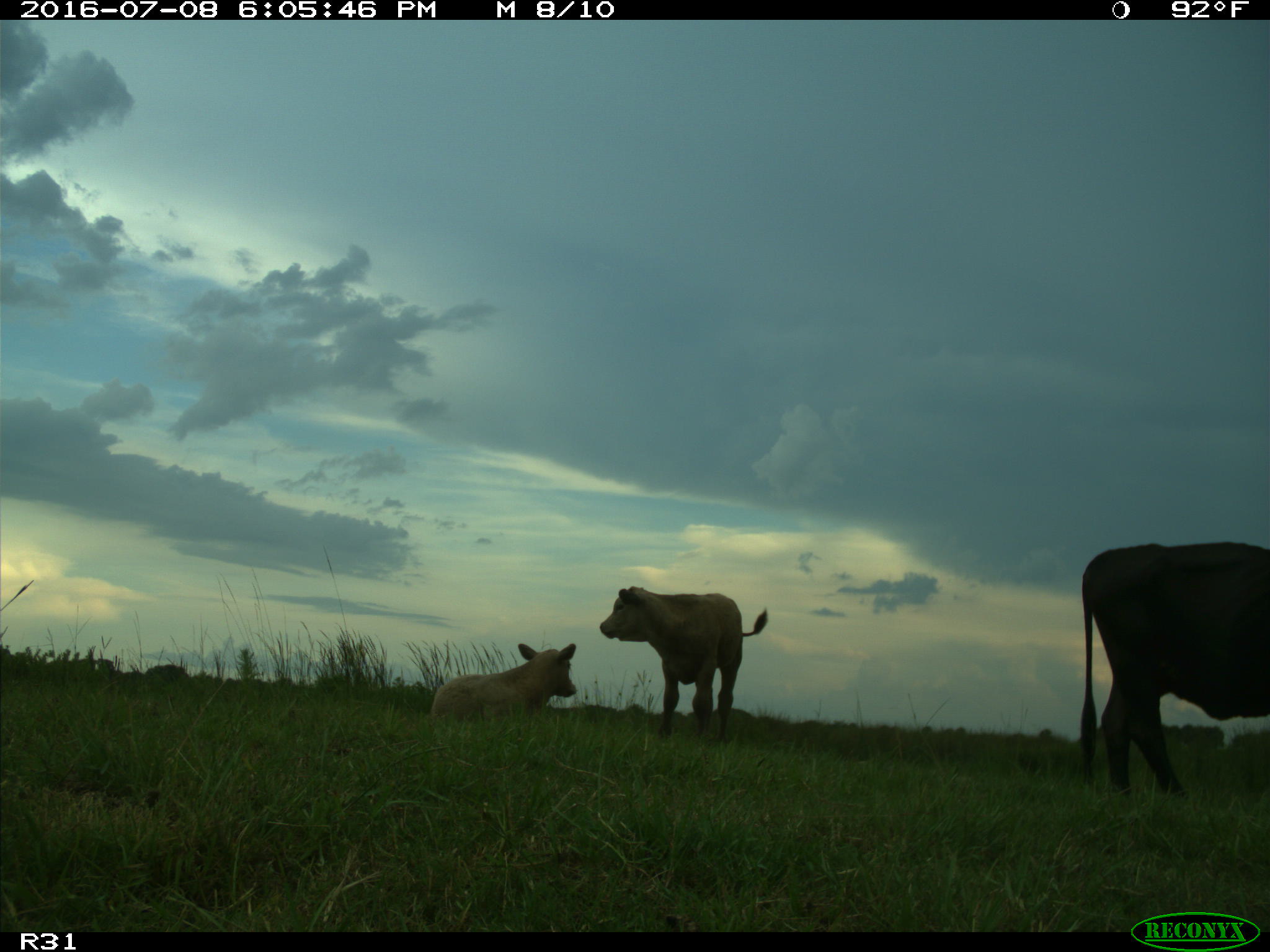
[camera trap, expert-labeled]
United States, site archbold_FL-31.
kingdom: Animalia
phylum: Chordata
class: Mammalia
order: Artiodactyla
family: Bovidae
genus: Bos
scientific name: Bos taurus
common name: domestic cow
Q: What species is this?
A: Bos taurus (domestic cow).